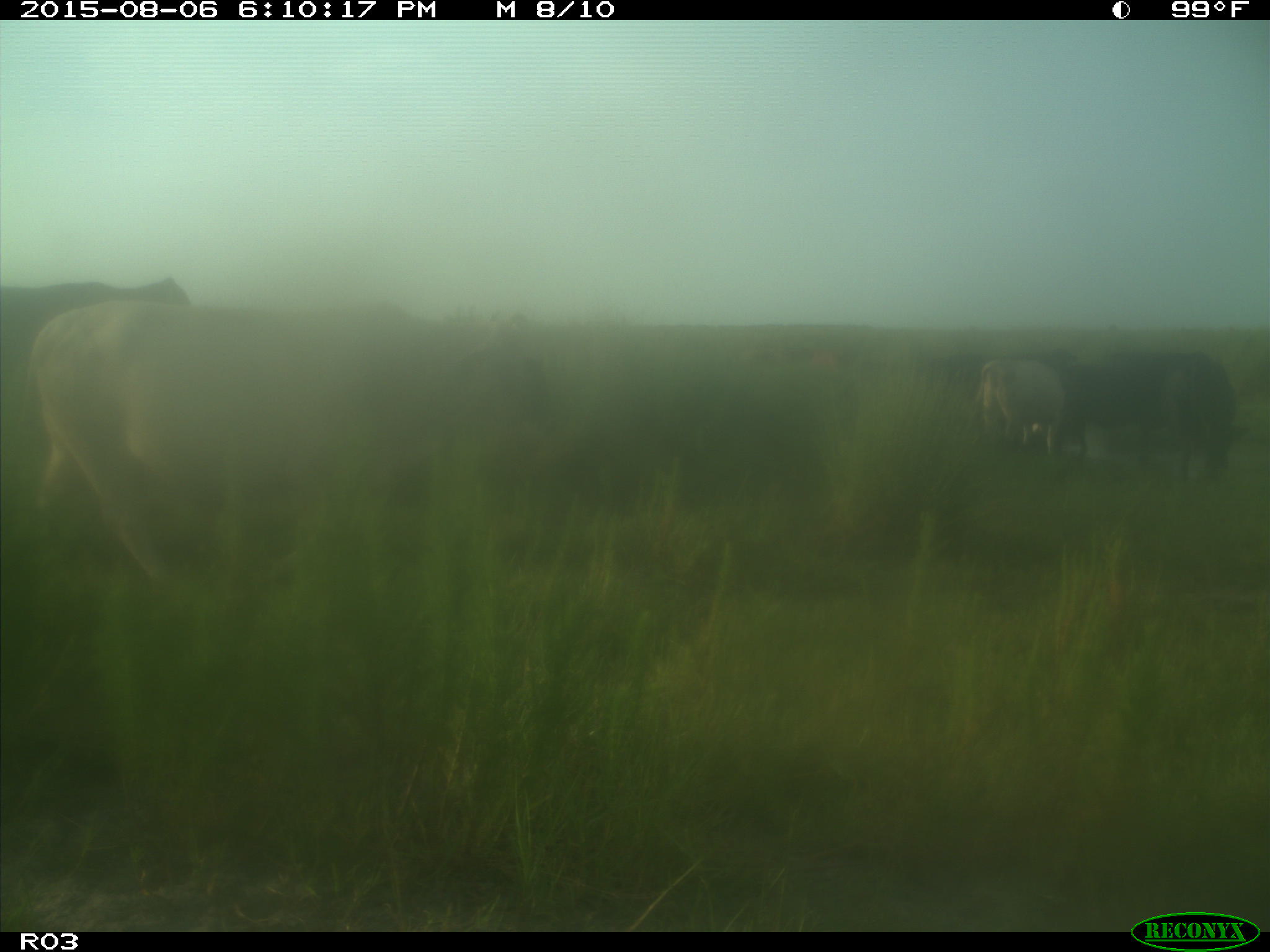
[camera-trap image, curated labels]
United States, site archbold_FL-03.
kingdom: Animalia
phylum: Chordata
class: Mammalia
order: Artiodactyla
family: Bovidae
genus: Bos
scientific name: Bos taurus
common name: domestic cow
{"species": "Bos taurus (domestic cow)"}